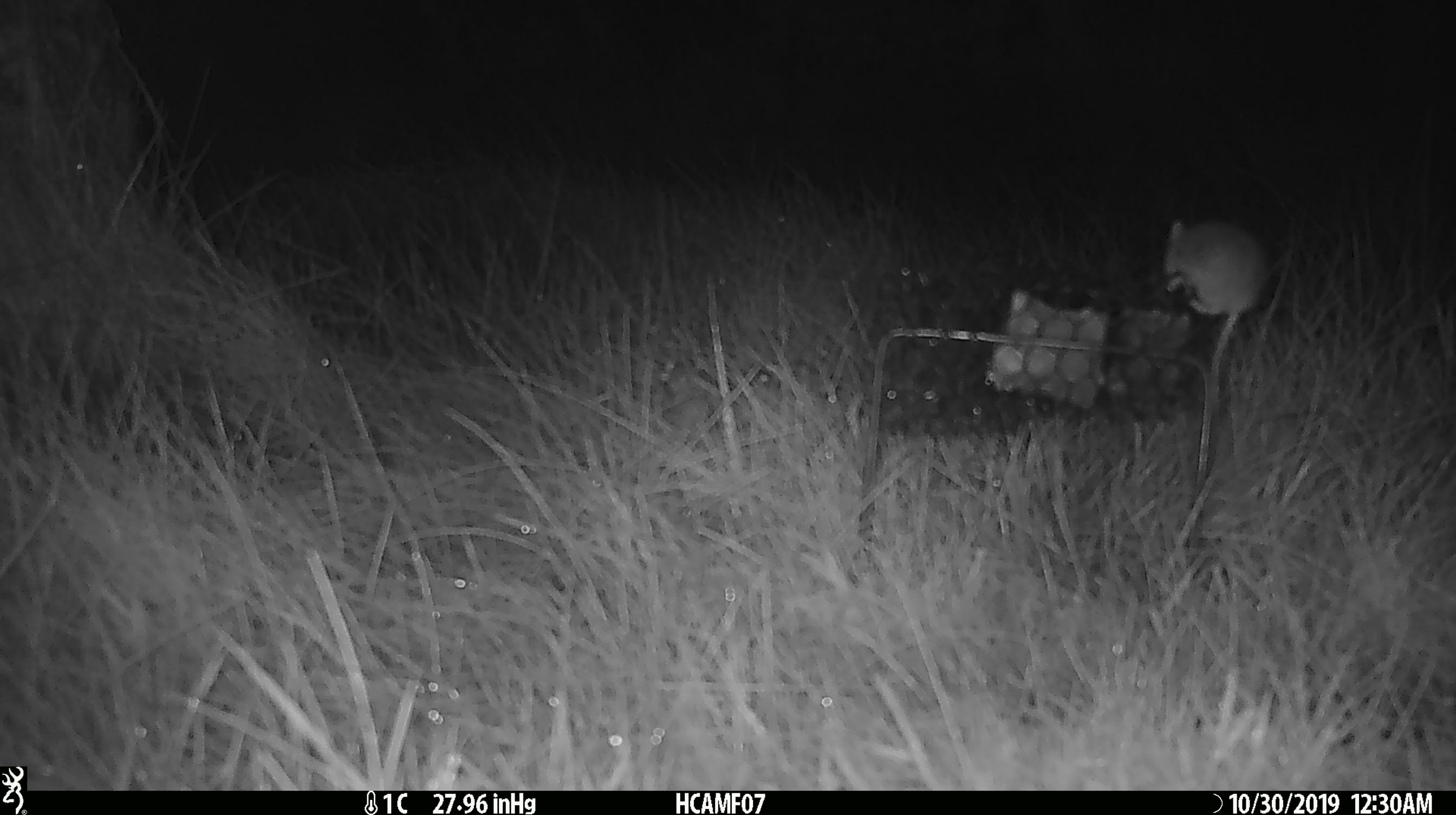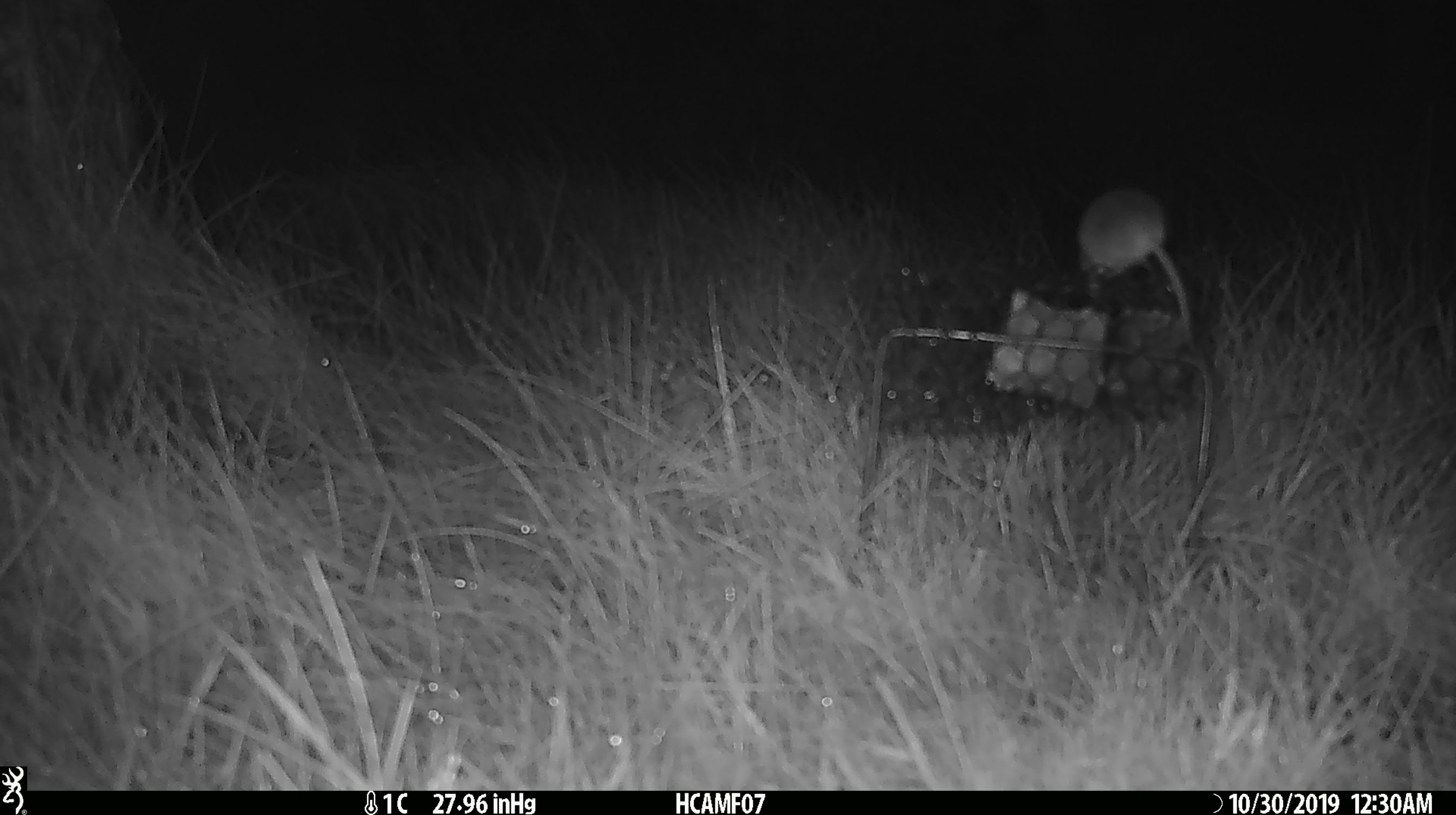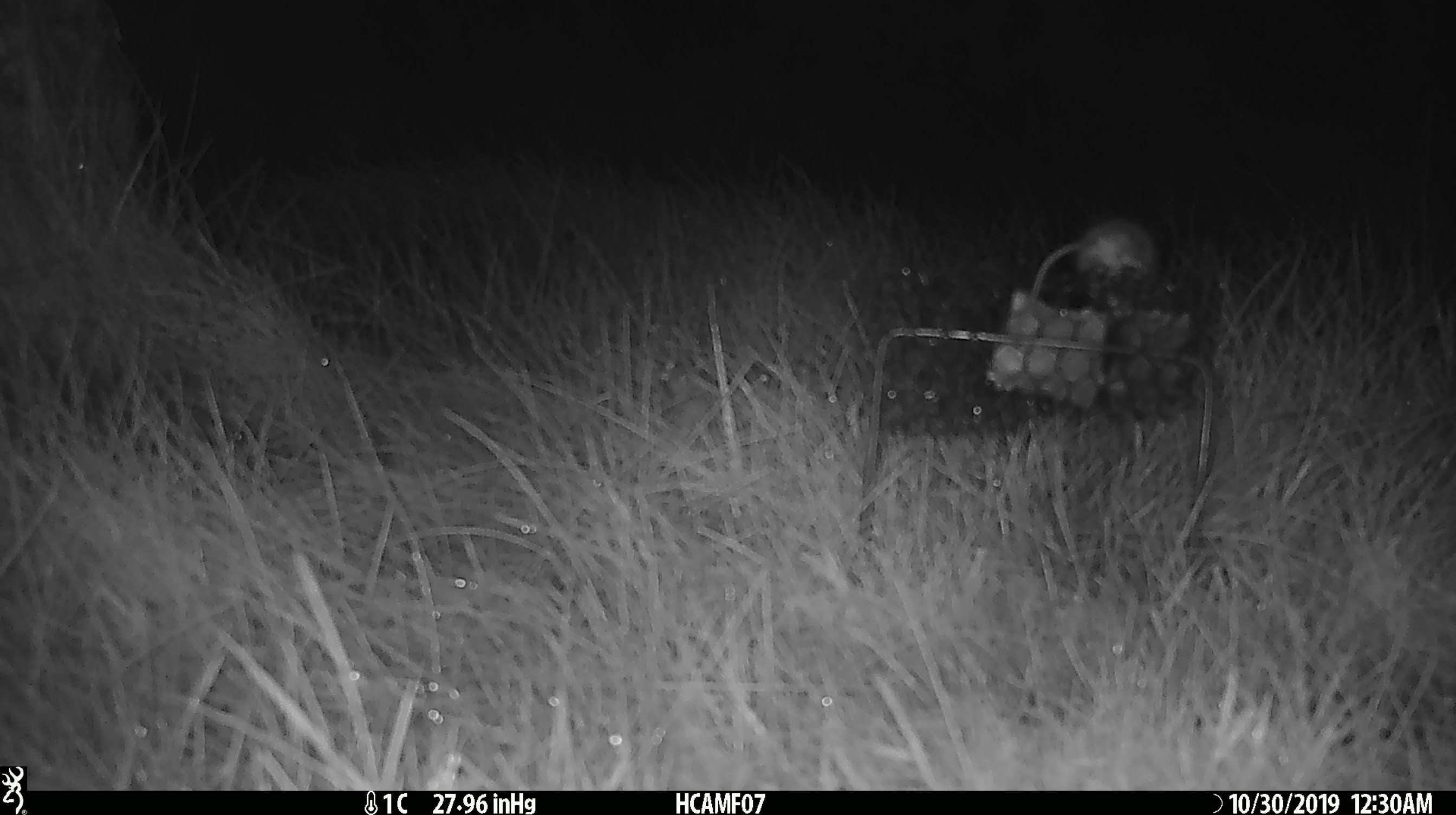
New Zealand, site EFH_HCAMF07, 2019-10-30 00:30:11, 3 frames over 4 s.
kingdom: Animalia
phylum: Chordata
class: Mammalia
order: Rodentia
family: Muridae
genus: Mus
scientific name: Mus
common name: mouse